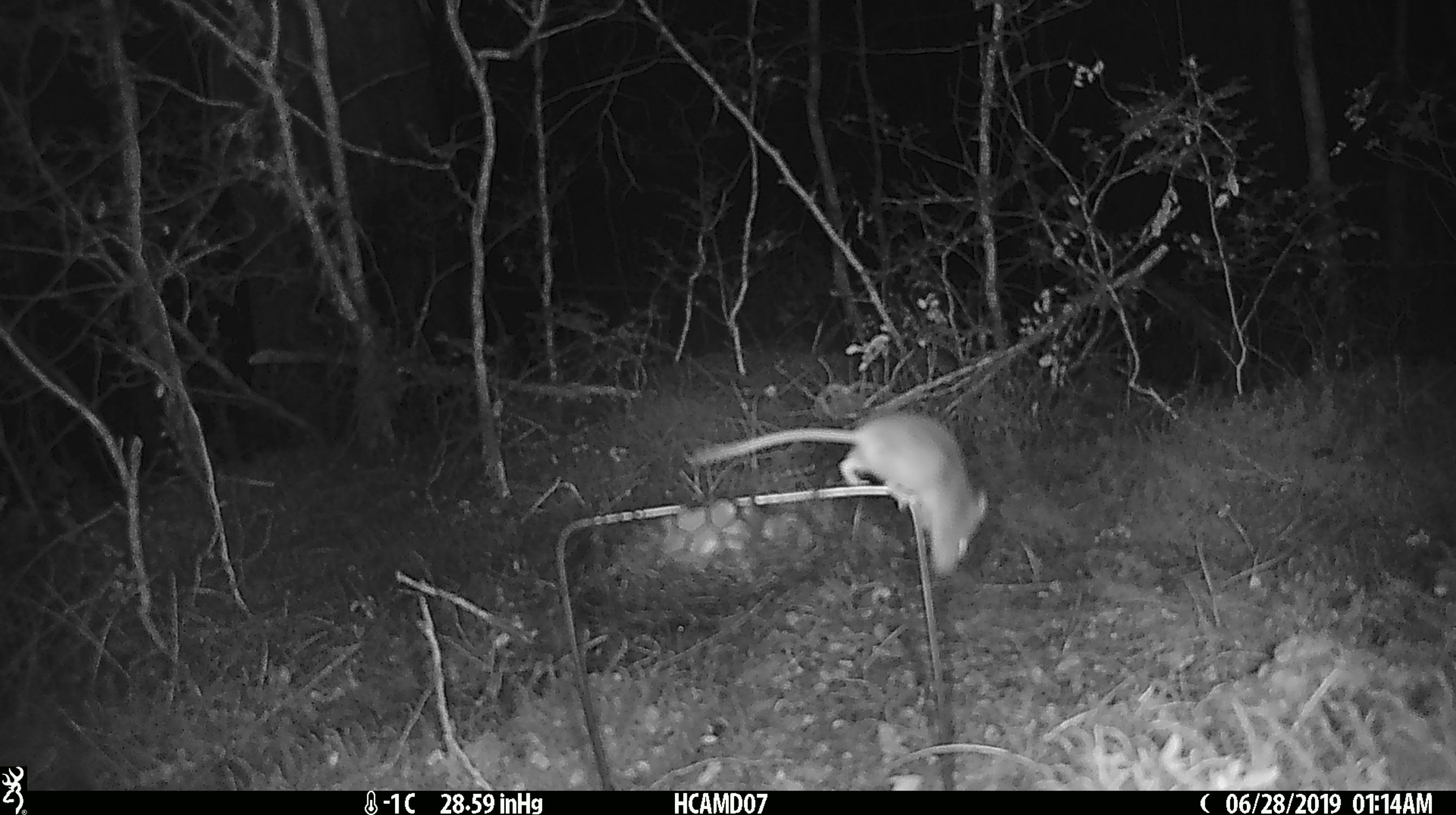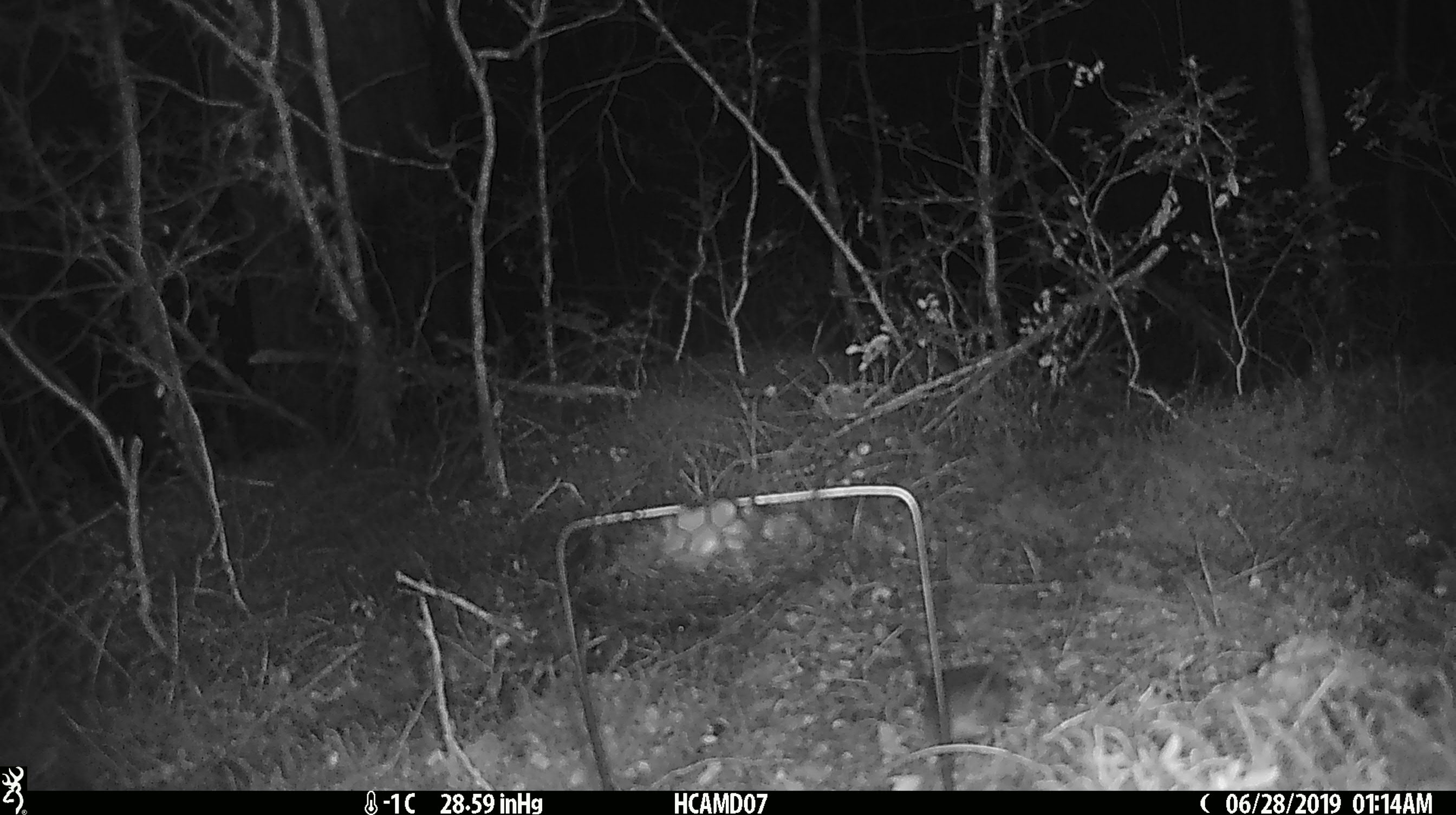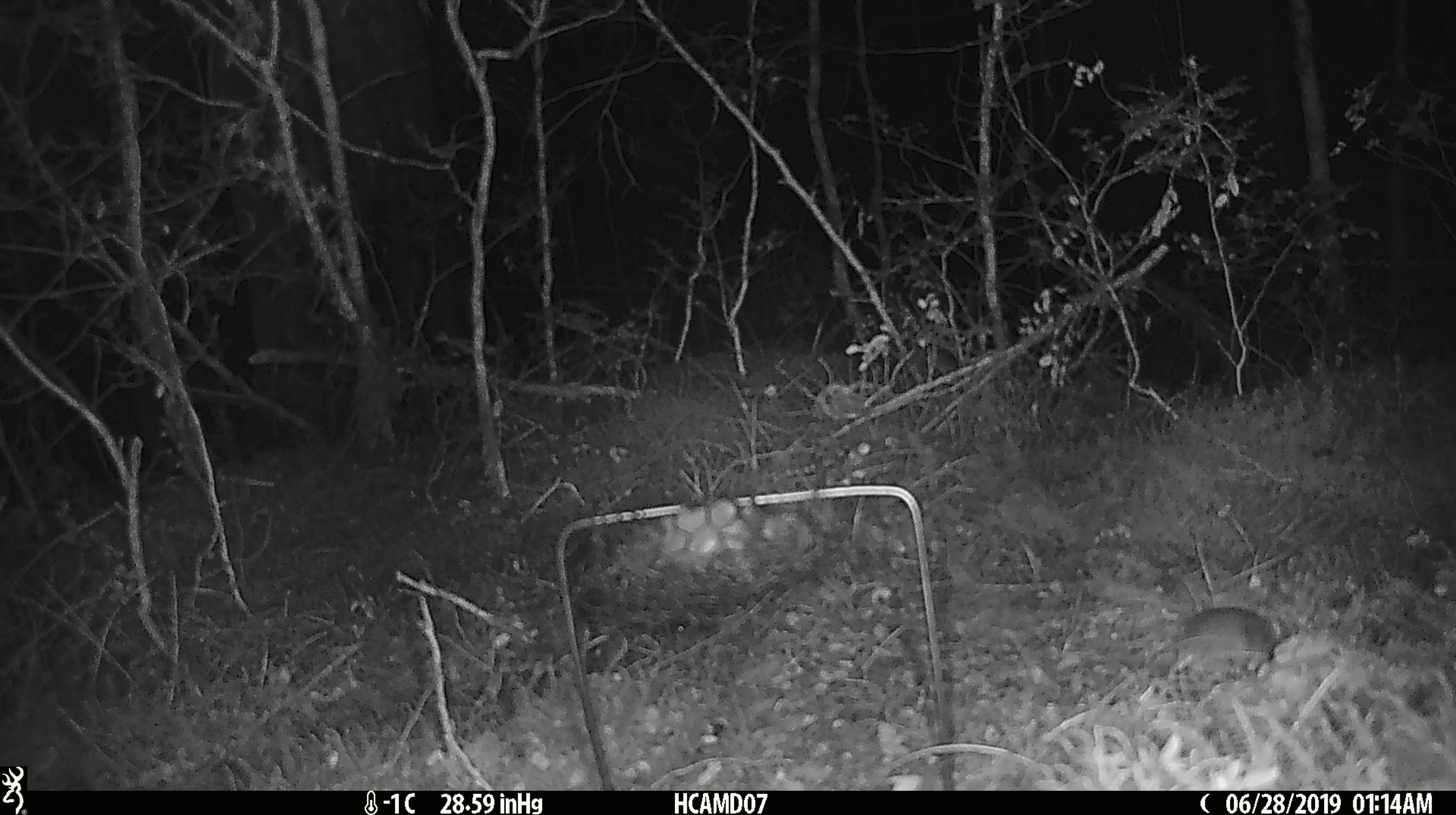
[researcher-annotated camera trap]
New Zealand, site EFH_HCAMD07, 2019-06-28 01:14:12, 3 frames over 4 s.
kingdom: Animalia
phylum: Chordata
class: Mammalia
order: Rodentia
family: Muridae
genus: Mus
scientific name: Mus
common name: mouse